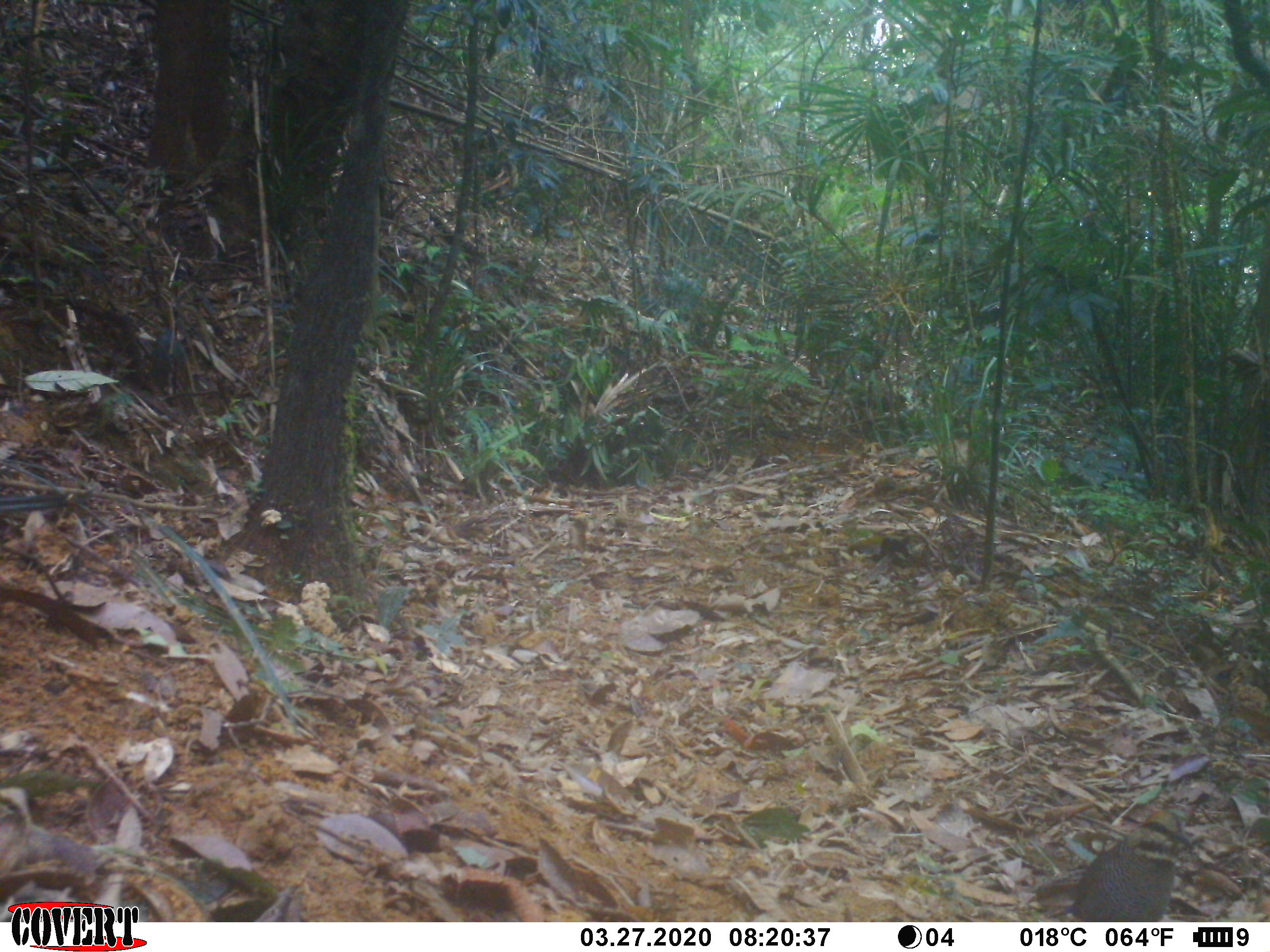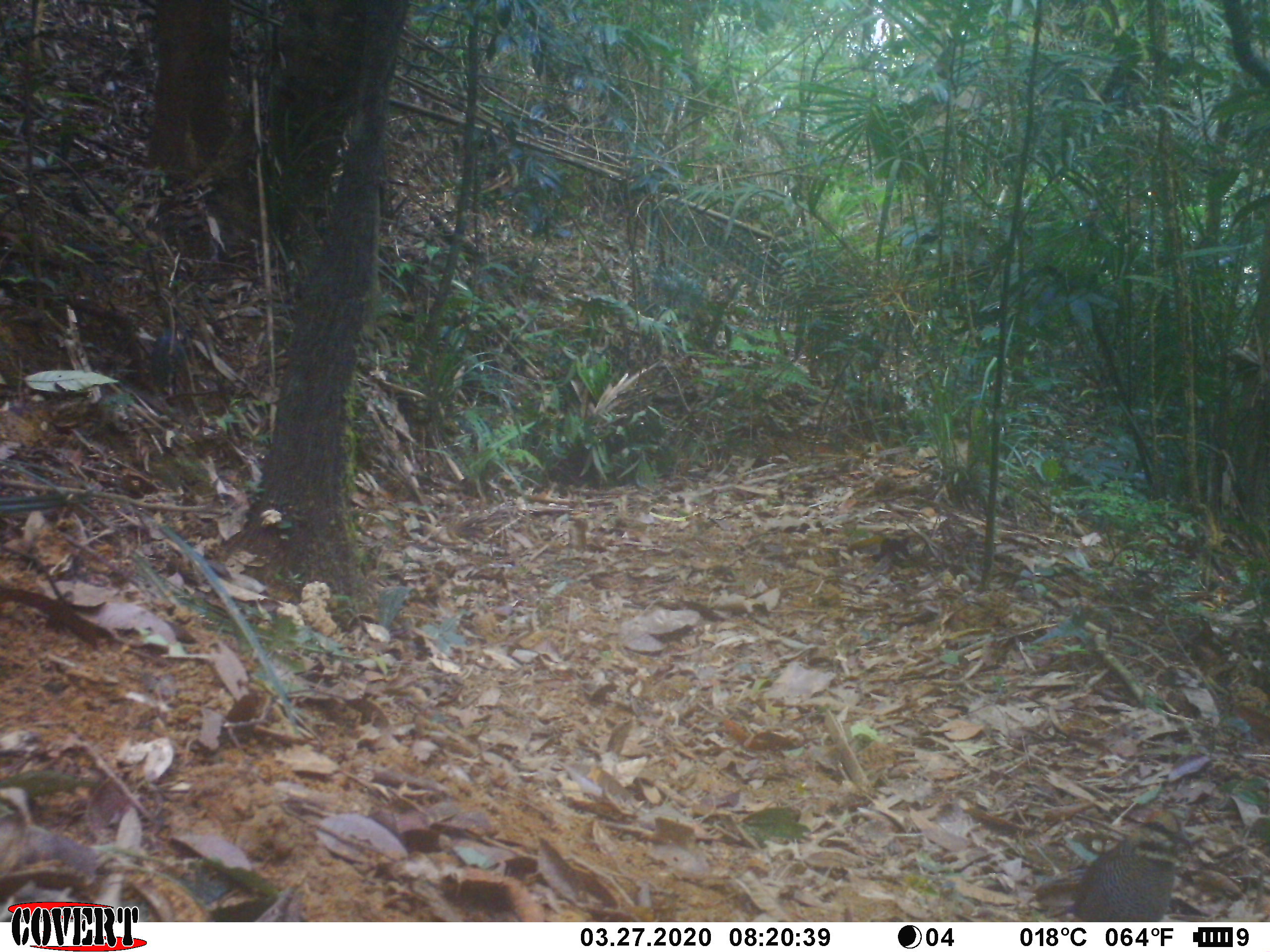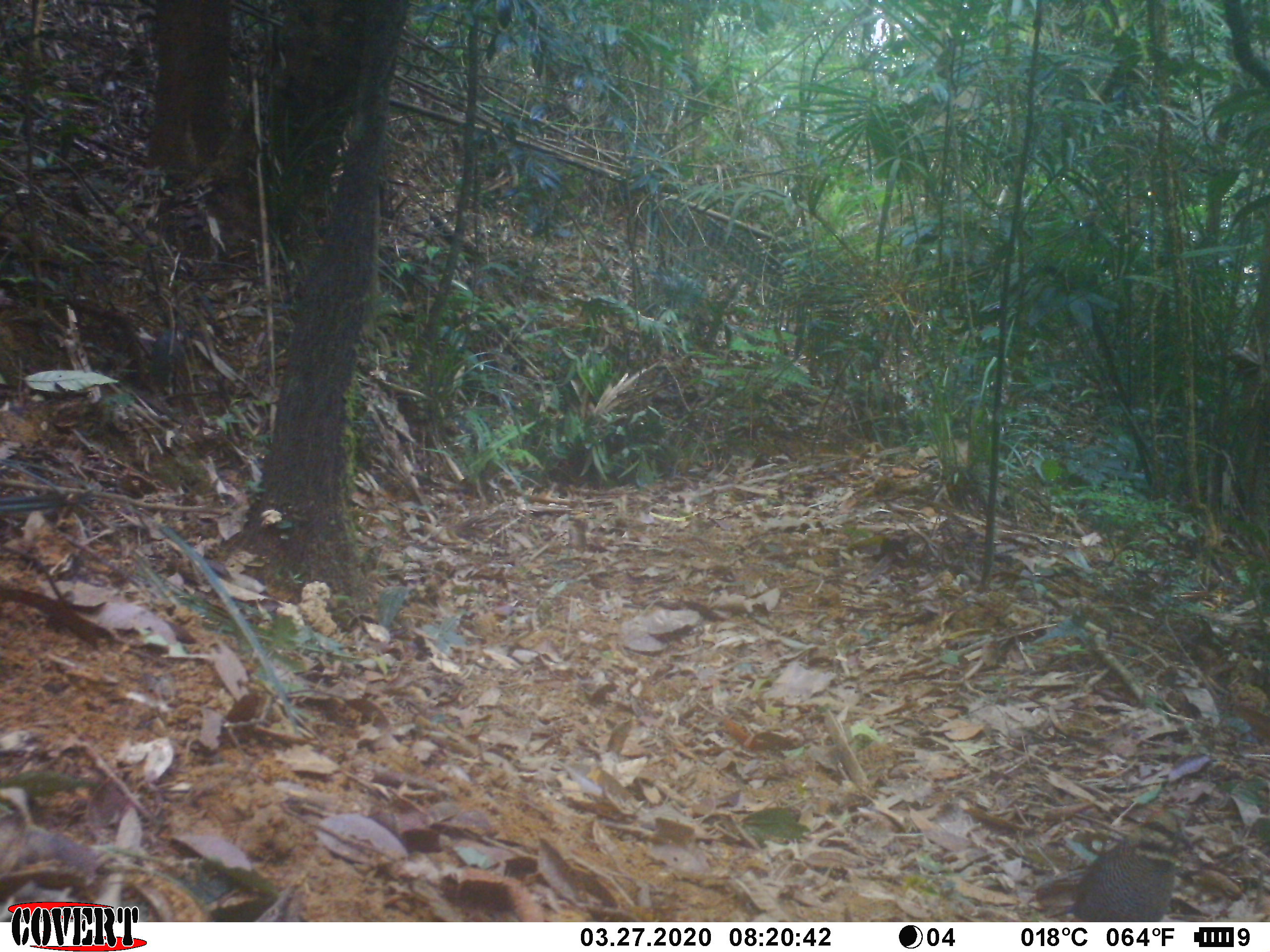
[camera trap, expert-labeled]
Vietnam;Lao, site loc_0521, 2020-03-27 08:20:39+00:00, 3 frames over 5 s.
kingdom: Animalia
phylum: Chordata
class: Aves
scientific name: Aves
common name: bird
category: unidentified bird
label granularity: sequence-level